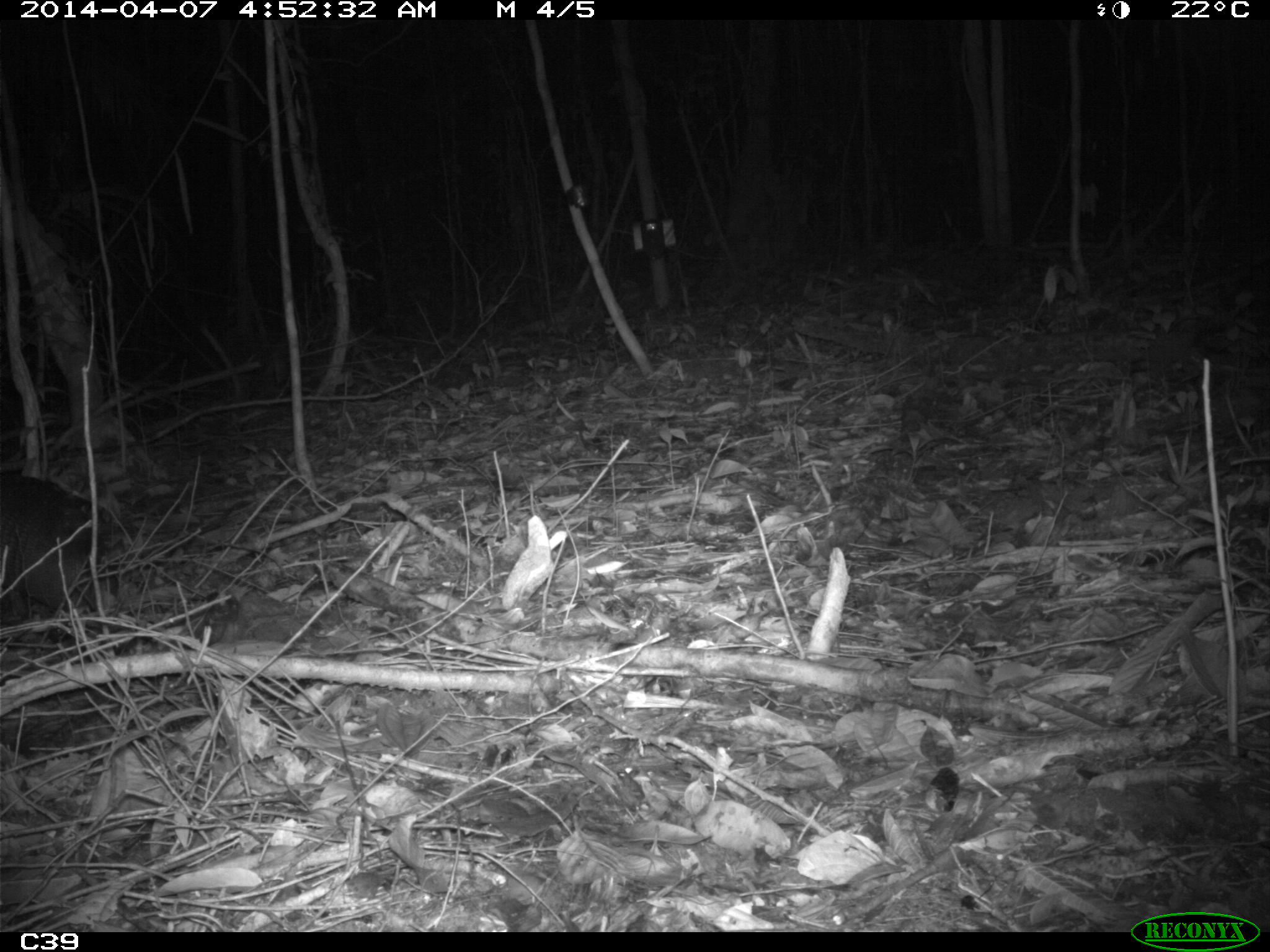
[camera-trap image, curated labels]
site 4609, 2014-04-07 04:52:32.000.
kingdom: Animalia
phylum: Chordata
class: Mammalia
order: Cingulata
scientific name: Cingulata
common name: armadillo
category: unknown armadillo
Unknown armadillo (armadillo) (Cingulata), count 1, age adult.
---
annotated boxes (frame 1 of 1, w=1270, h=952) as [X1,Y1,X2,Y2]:
unknown armadillo: [0,470,139,621]